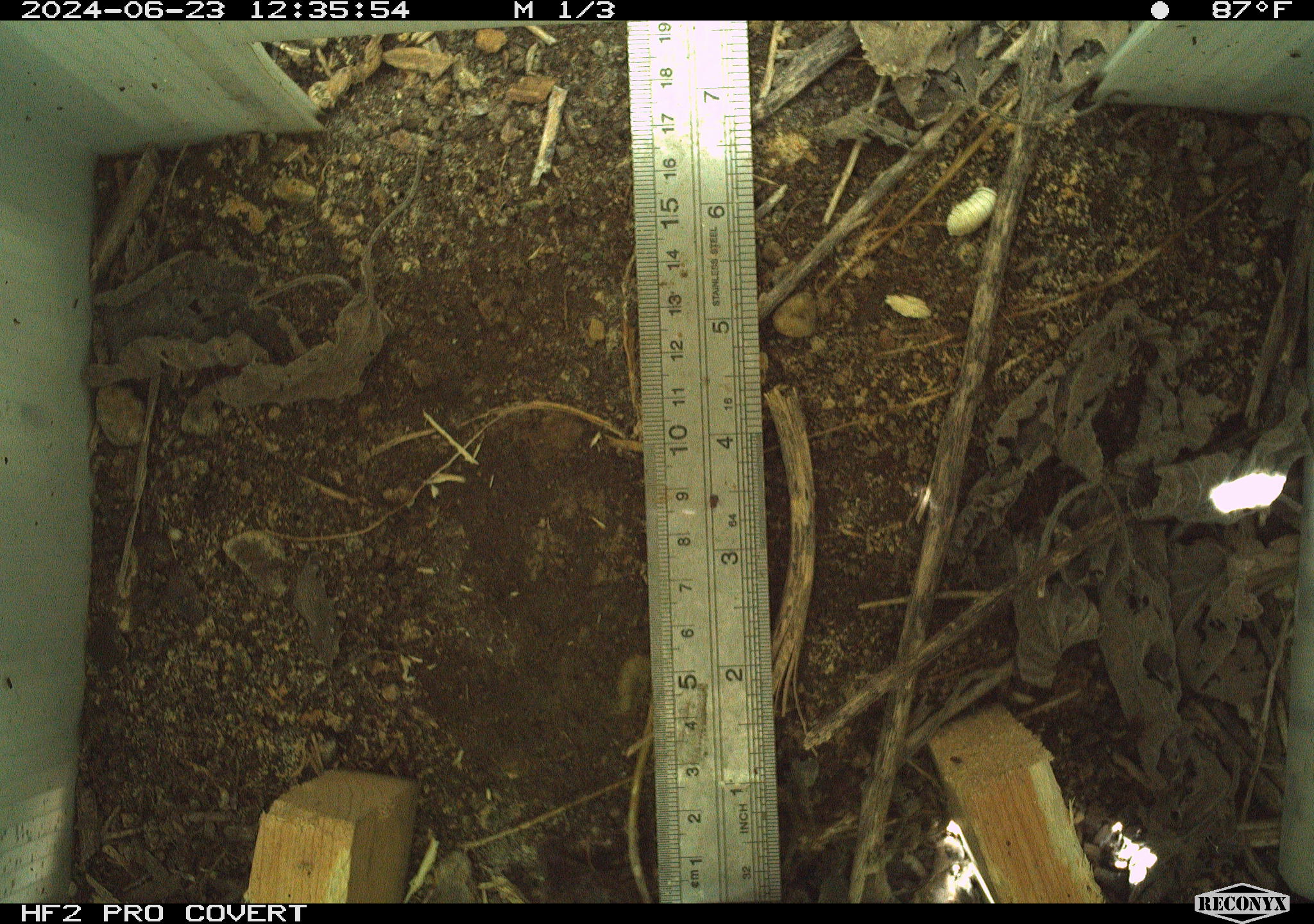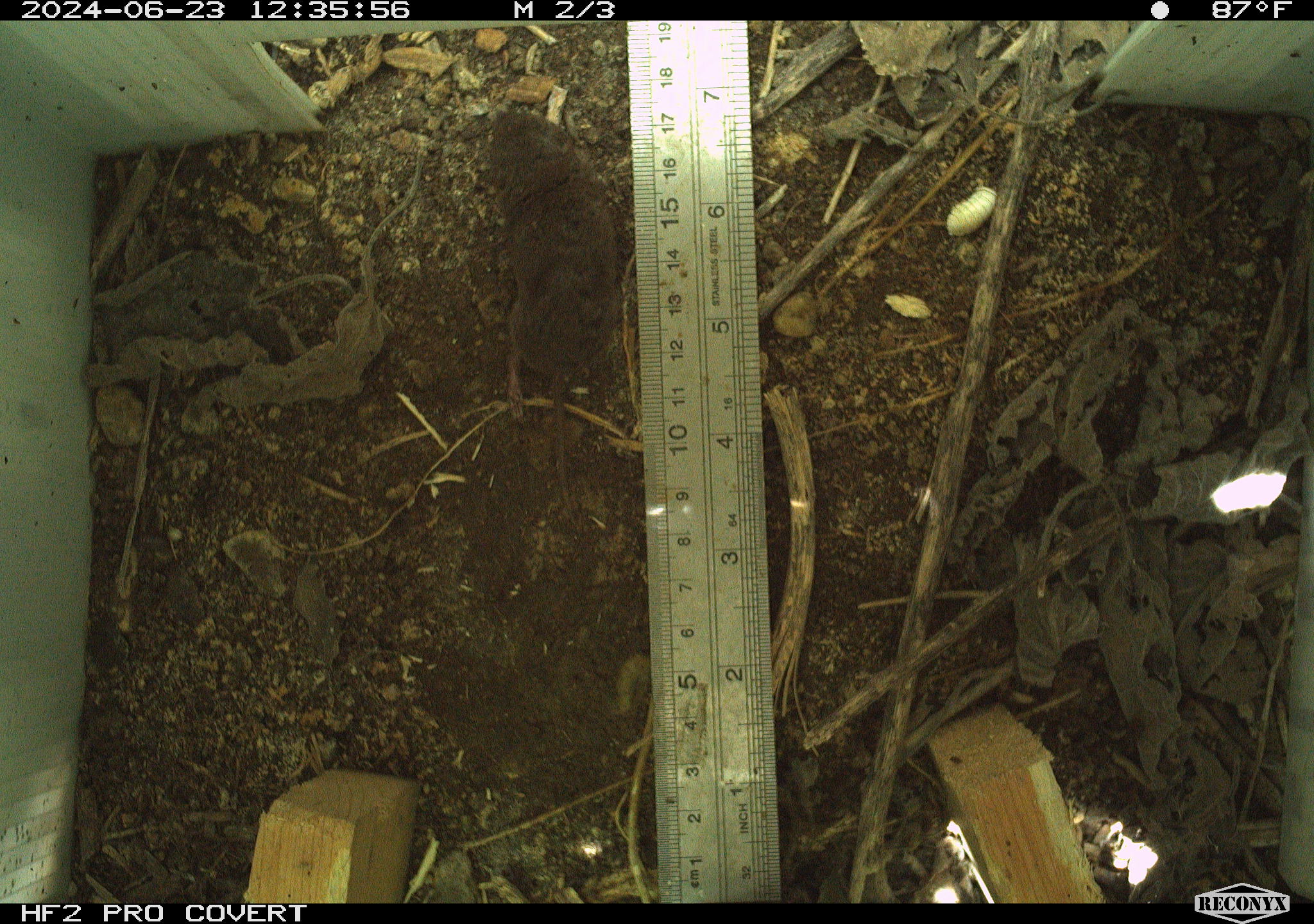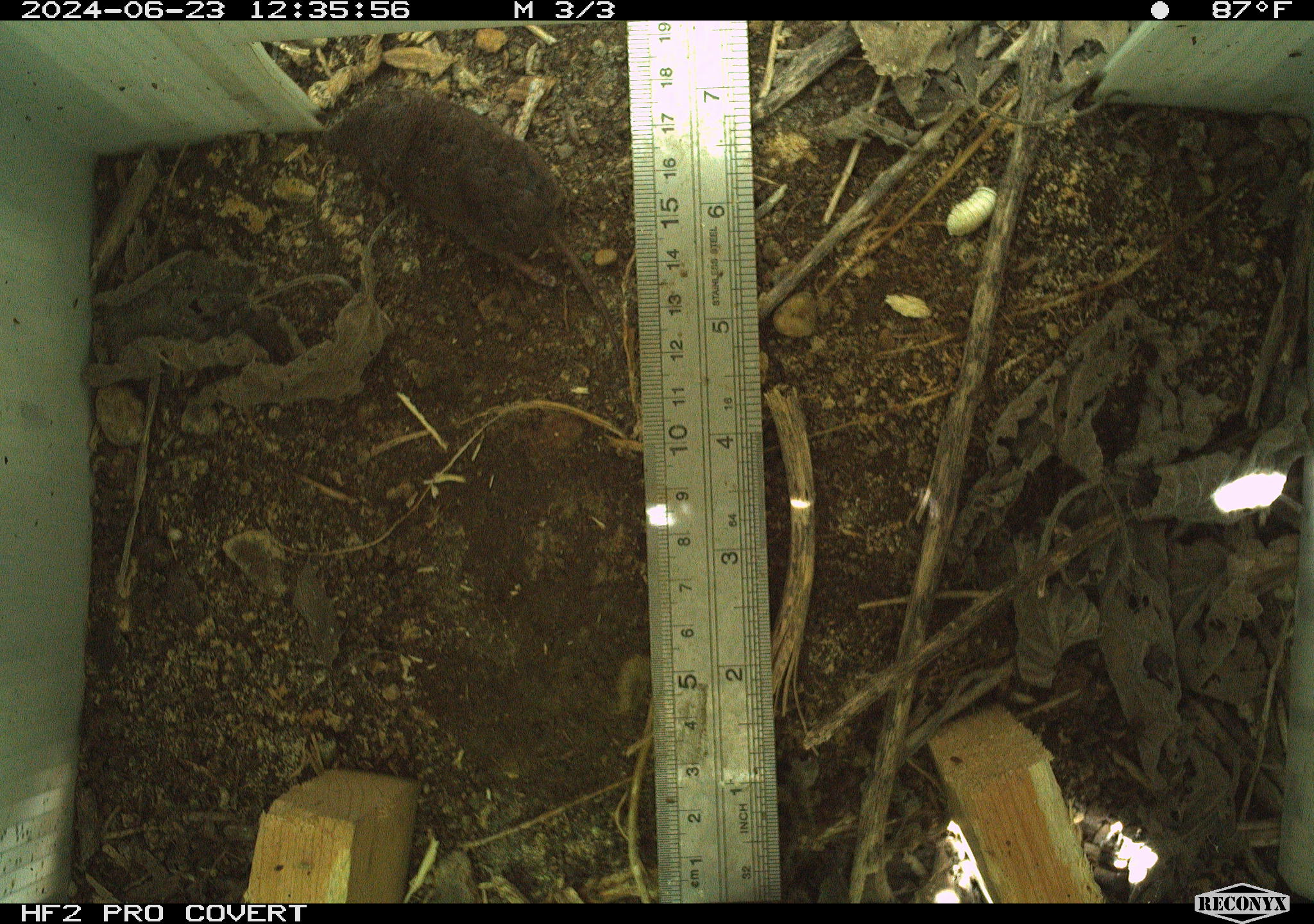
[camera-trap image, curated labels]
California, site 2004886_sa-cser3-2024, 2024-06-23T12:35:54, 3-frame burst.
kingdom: Animalia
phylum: Chordata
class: Mammalia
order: Eulipotyphla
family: Soricidae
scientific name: Soricidae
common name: shrews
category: soricidae family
Soricidae family (shrews) (Soricidae).